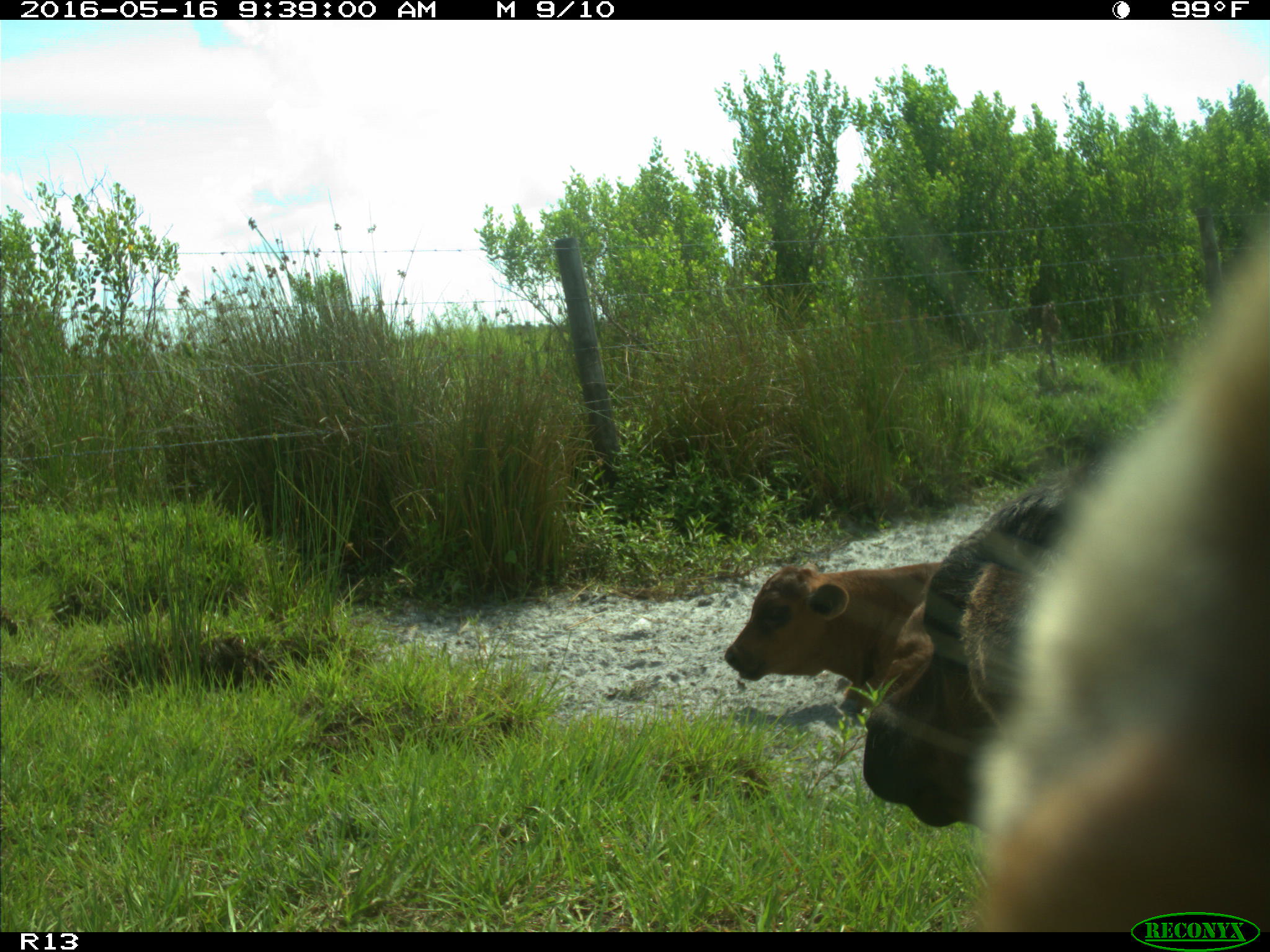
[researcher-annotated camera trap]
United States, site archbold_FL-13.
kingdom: Animalia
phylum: Chordata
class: Mammalia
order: Artiodactyla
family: Bovidae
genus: Bos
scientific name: Bos taurus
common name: domestic cow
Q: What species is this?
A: Bos taurus (domestic cow).